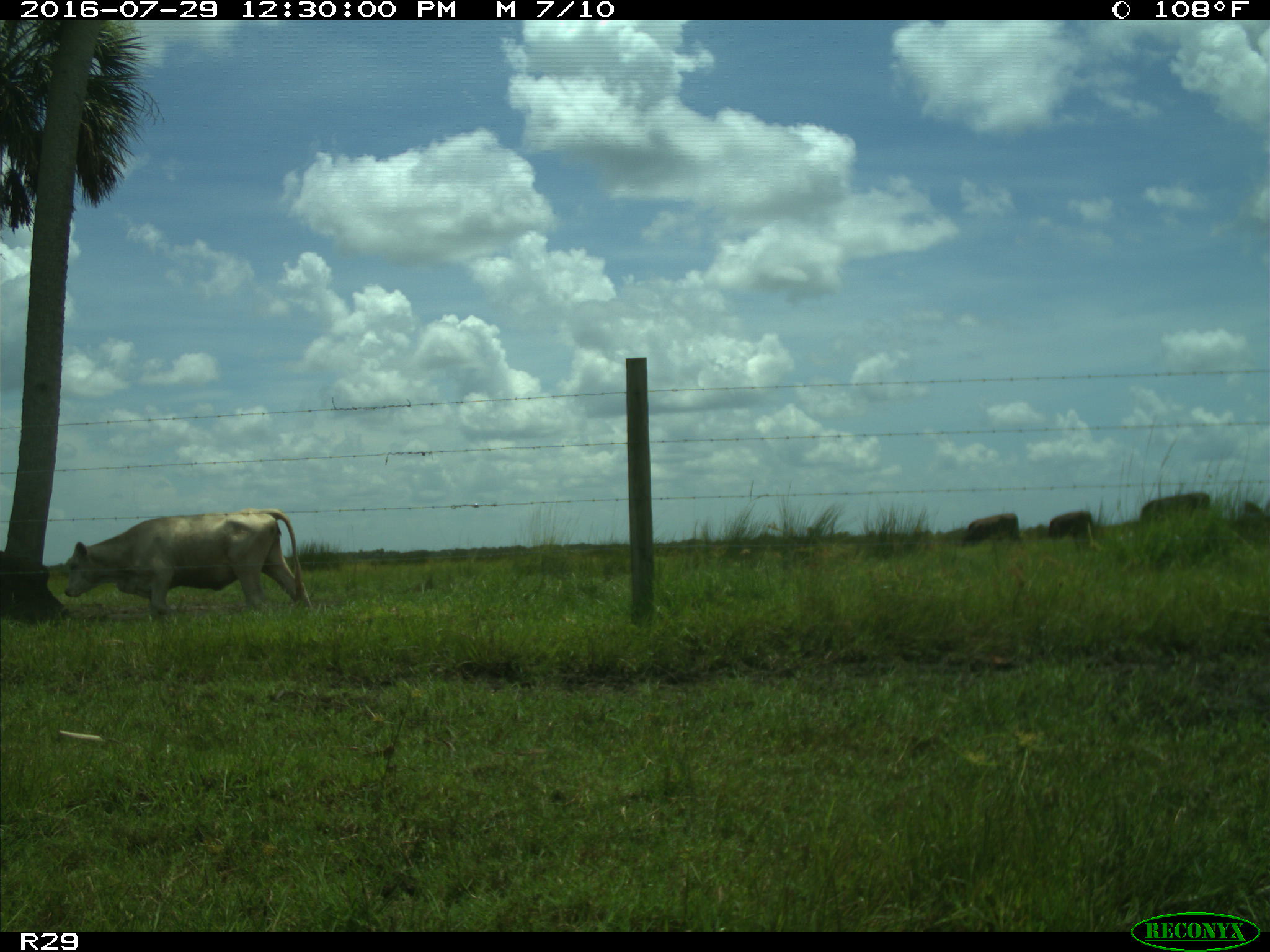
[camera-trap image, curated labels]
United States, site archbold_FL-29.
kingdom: Animalia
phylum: Chordata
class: Mammalia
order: Artiodactyla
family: Bovidae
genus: Bos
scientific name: Bos taurus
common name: domestic cow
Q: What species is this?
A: Bos taurus (domestic cow).